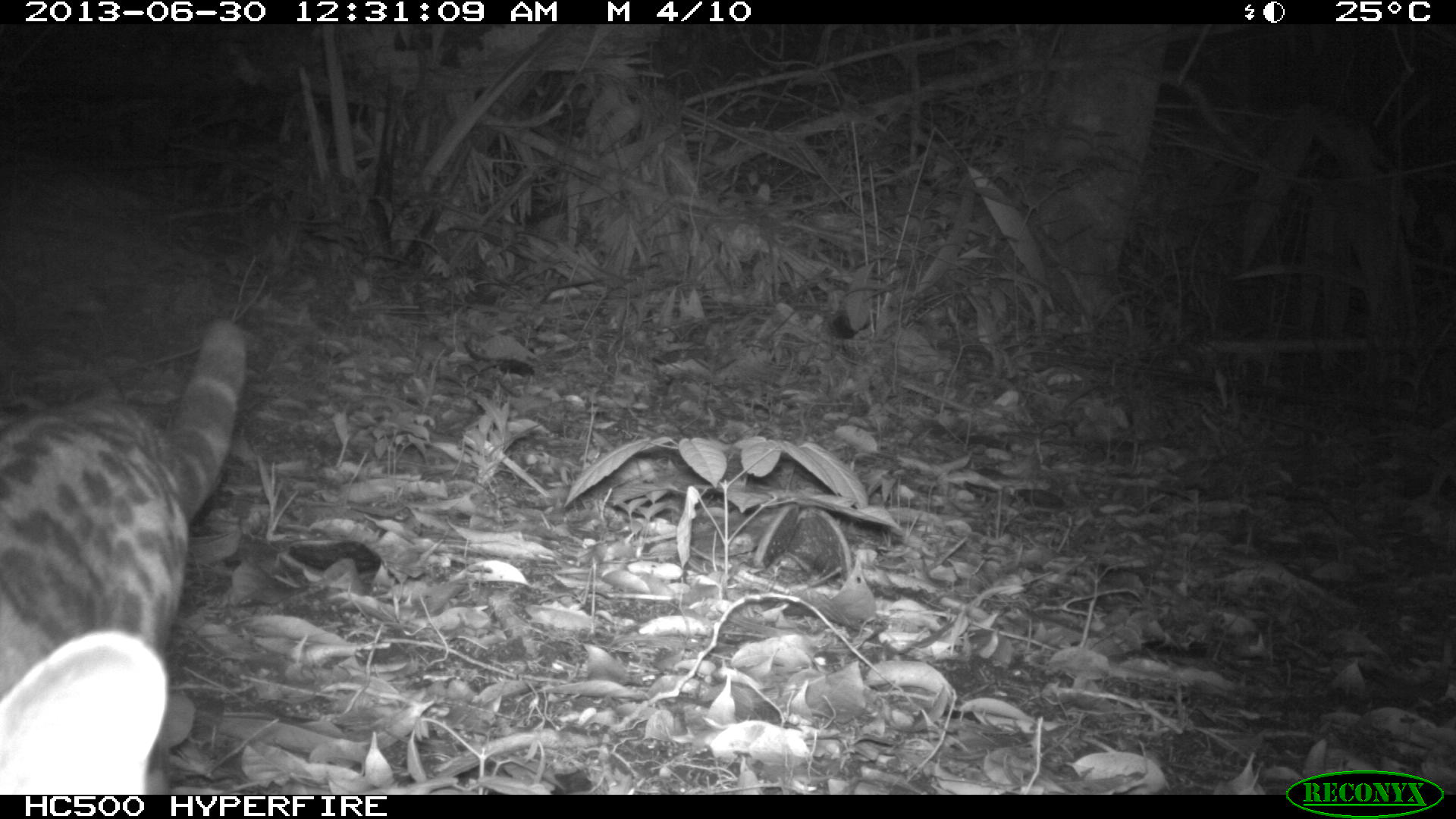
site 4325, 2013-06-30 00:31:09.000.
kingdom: Animalia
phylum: Chordata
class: Mammalia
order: Carnivora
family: Felidae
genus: Leopardus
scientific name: Leopardus wiedii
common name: margay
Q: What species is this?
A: Leopardus wiedii (margay).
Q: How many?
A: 1.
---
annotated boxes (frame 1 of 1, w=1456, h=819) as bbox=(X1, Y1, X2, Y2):
leopardus wiedii: bbox=(1, 315, 245, 795)